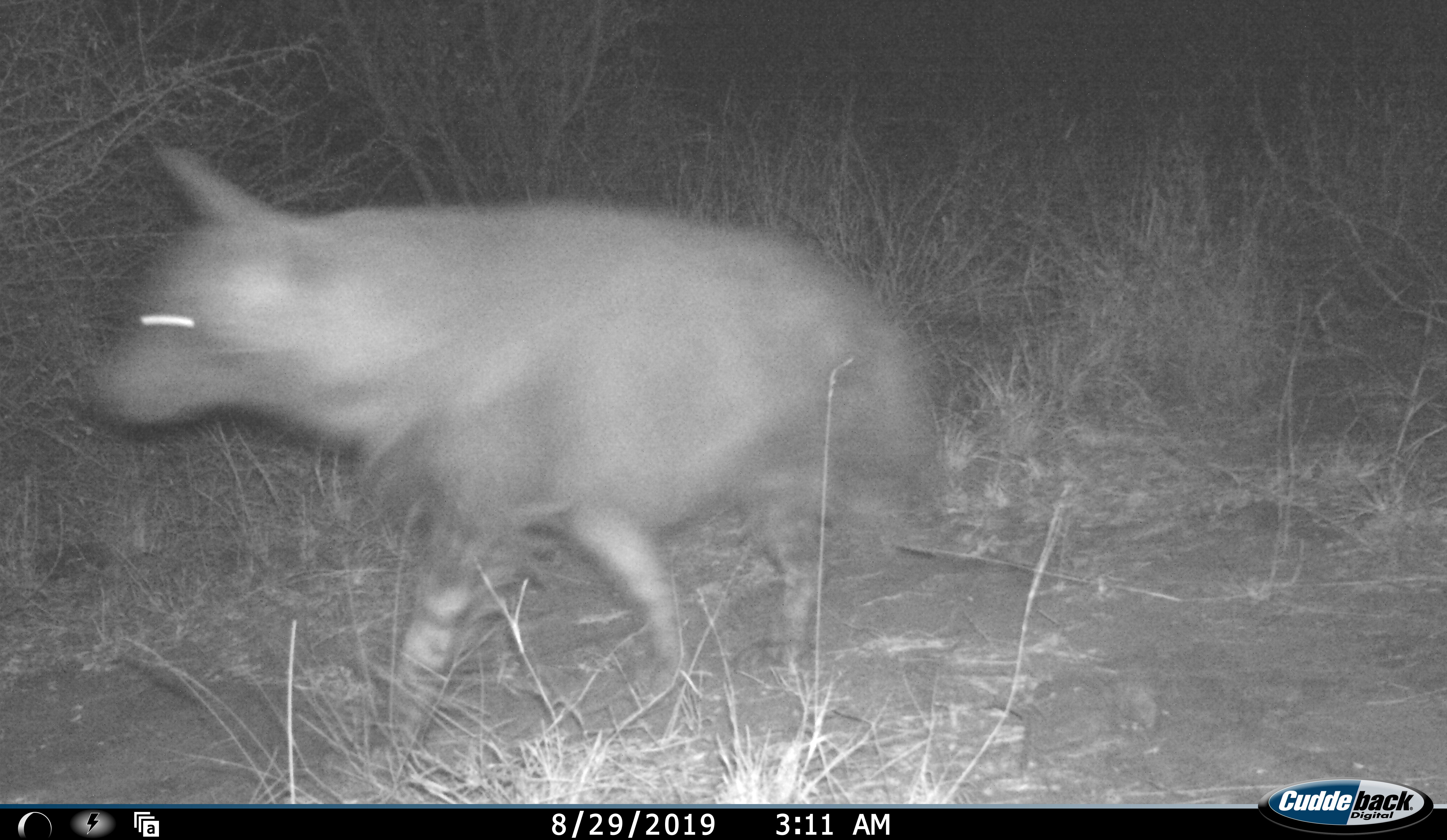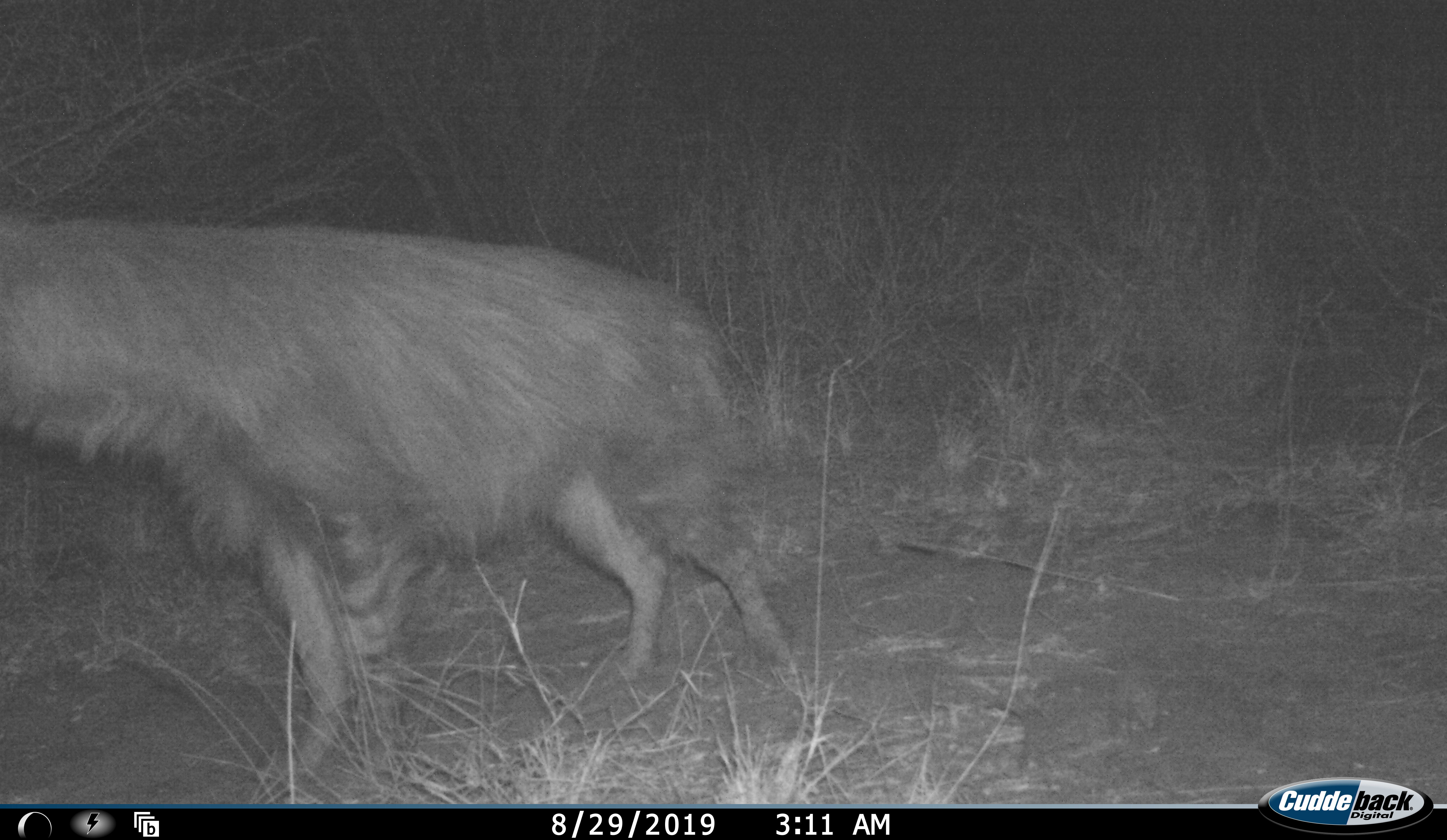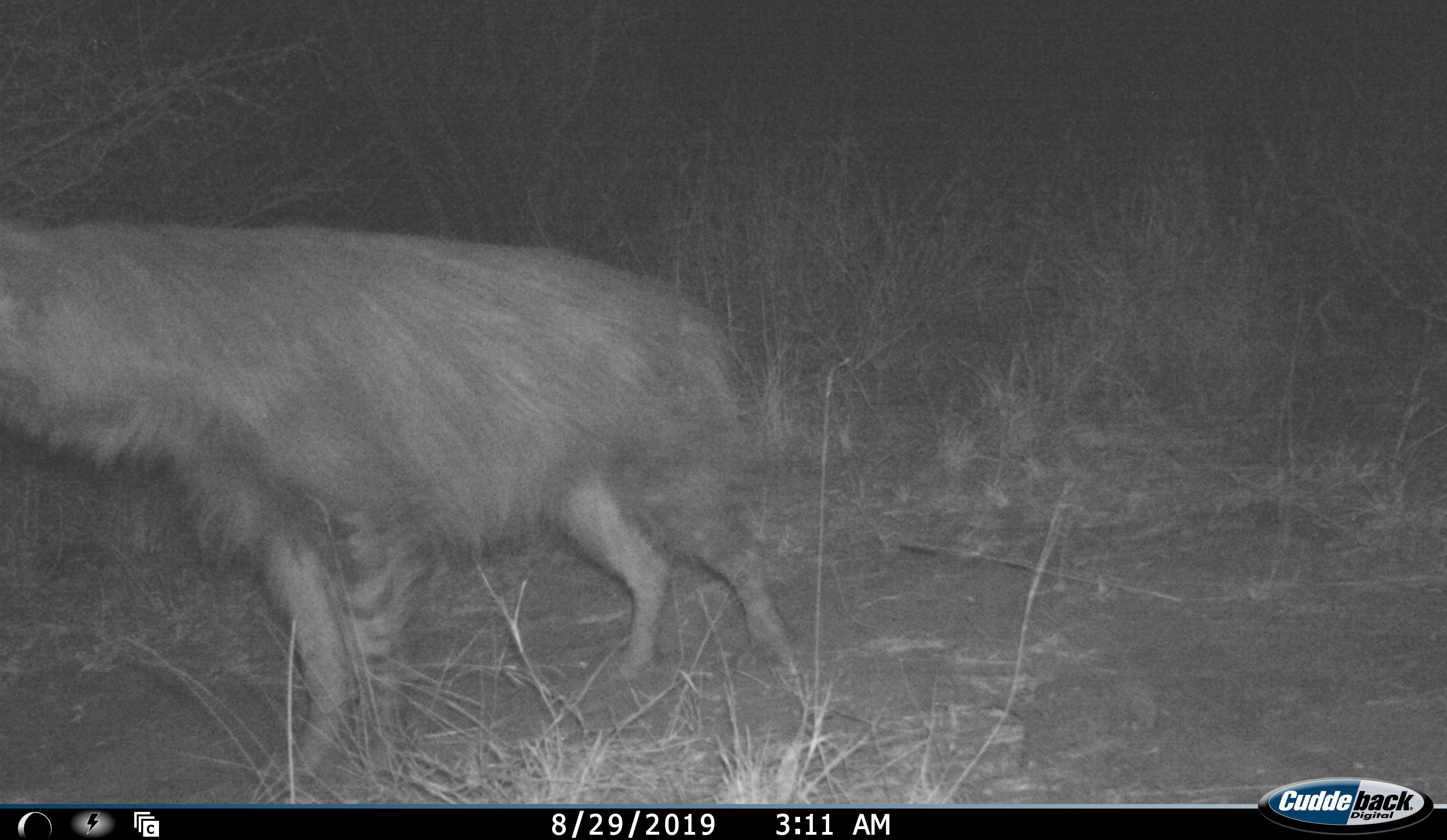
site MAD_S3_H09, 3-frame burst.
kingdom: Animalia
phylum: Chordata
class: Mammalia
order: Carnivora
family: Hyaenidae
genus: Parahyaena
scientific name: Parahyaena brunnea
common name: brown hyena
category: hyenabrown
Hyenabrown (brown hyena) (Parahyaena brunnea), count 1. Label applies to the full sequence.